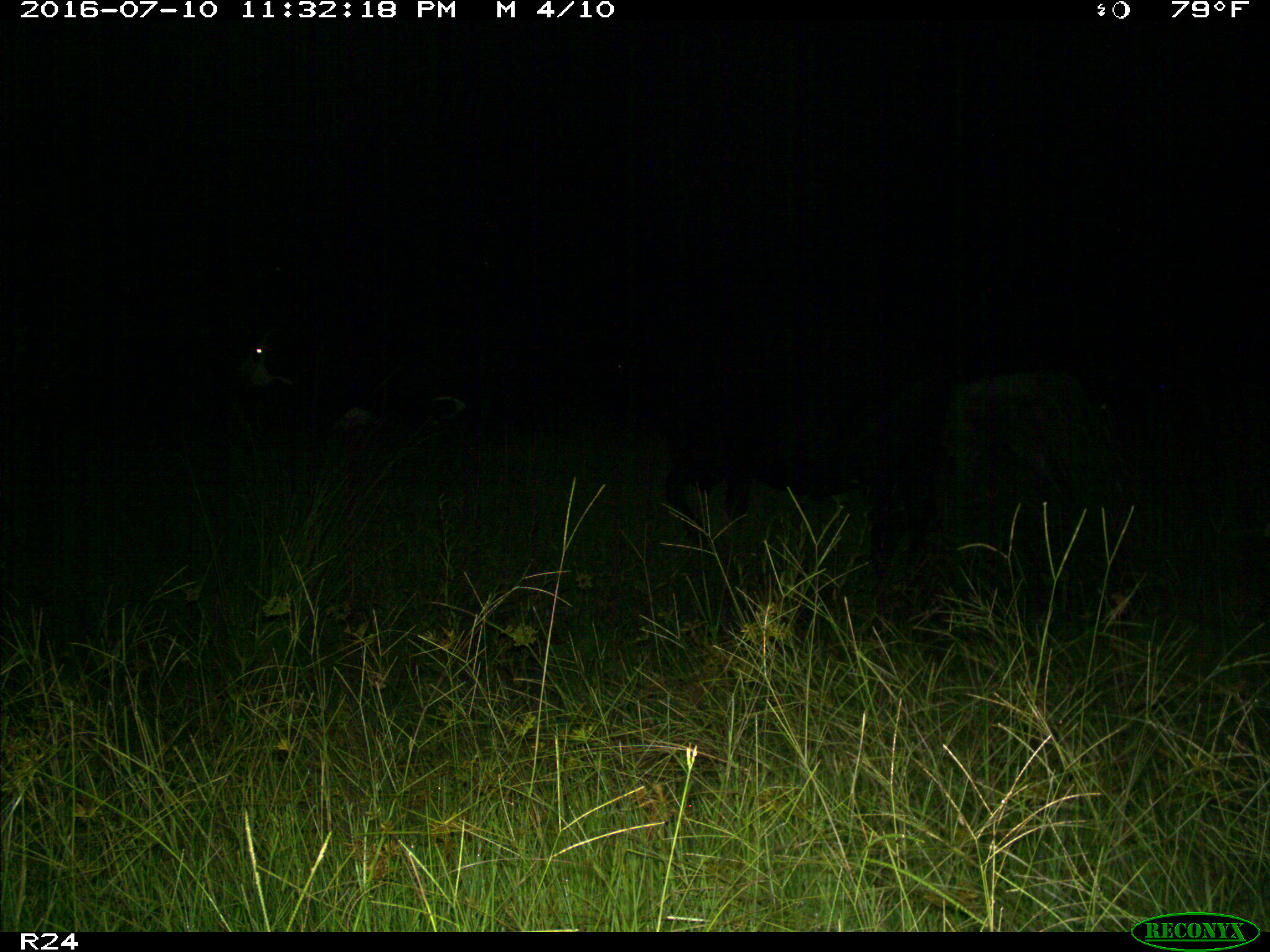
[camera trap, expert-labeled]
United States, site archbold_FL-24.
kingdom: Animalia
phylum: Chordata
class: Mammalia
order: Artiodactyla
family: Bovidae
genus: Bos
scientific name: Bos taurus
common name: domestic cow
Bos taurus (domestic cow).